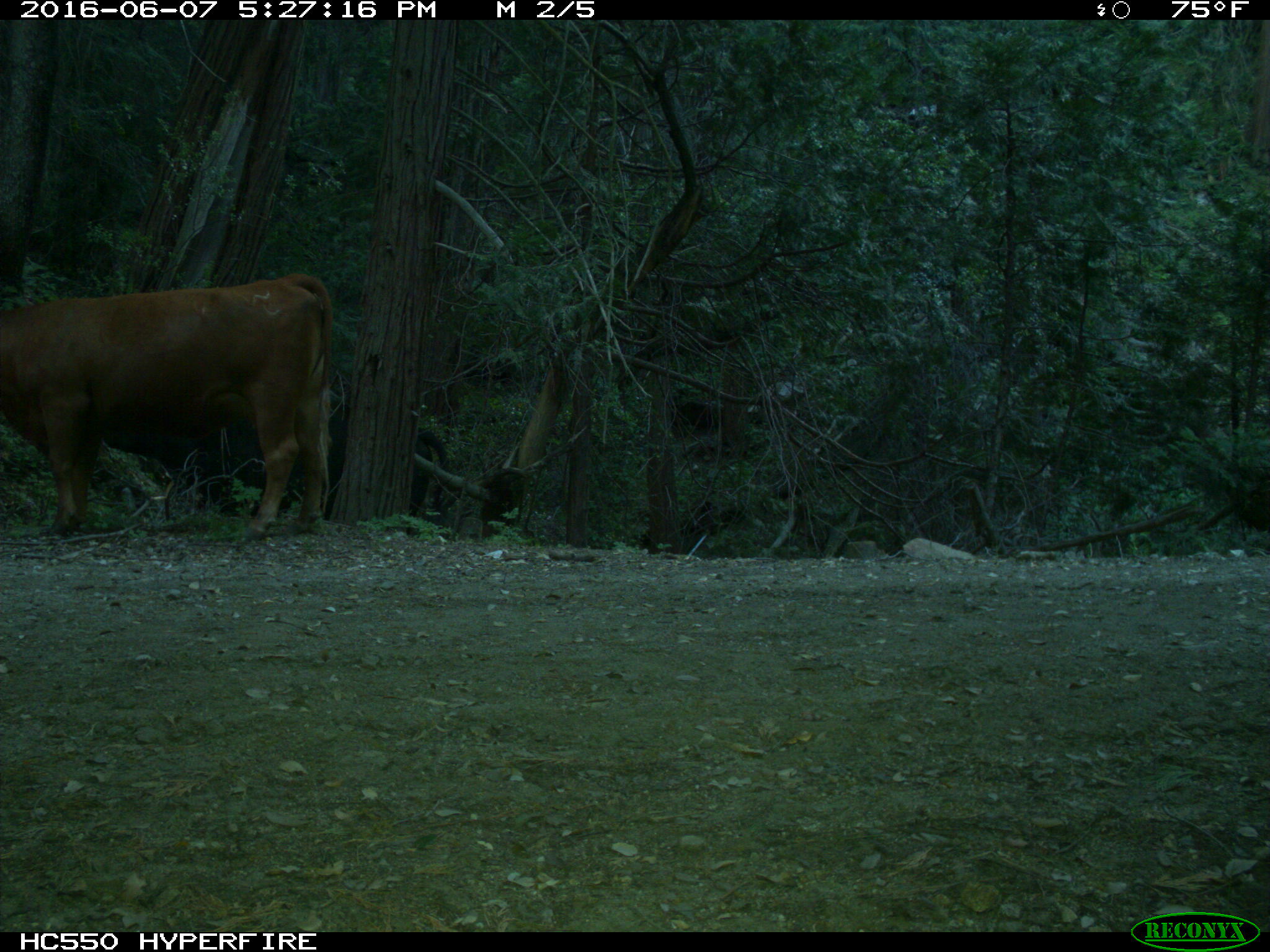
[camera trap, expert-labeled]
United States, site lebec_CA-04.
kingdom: Animalia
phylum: Chordata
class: Mammalia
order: Artiodactyla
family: Bovidae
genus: Bos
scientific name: Bos taurus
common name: domestic cow